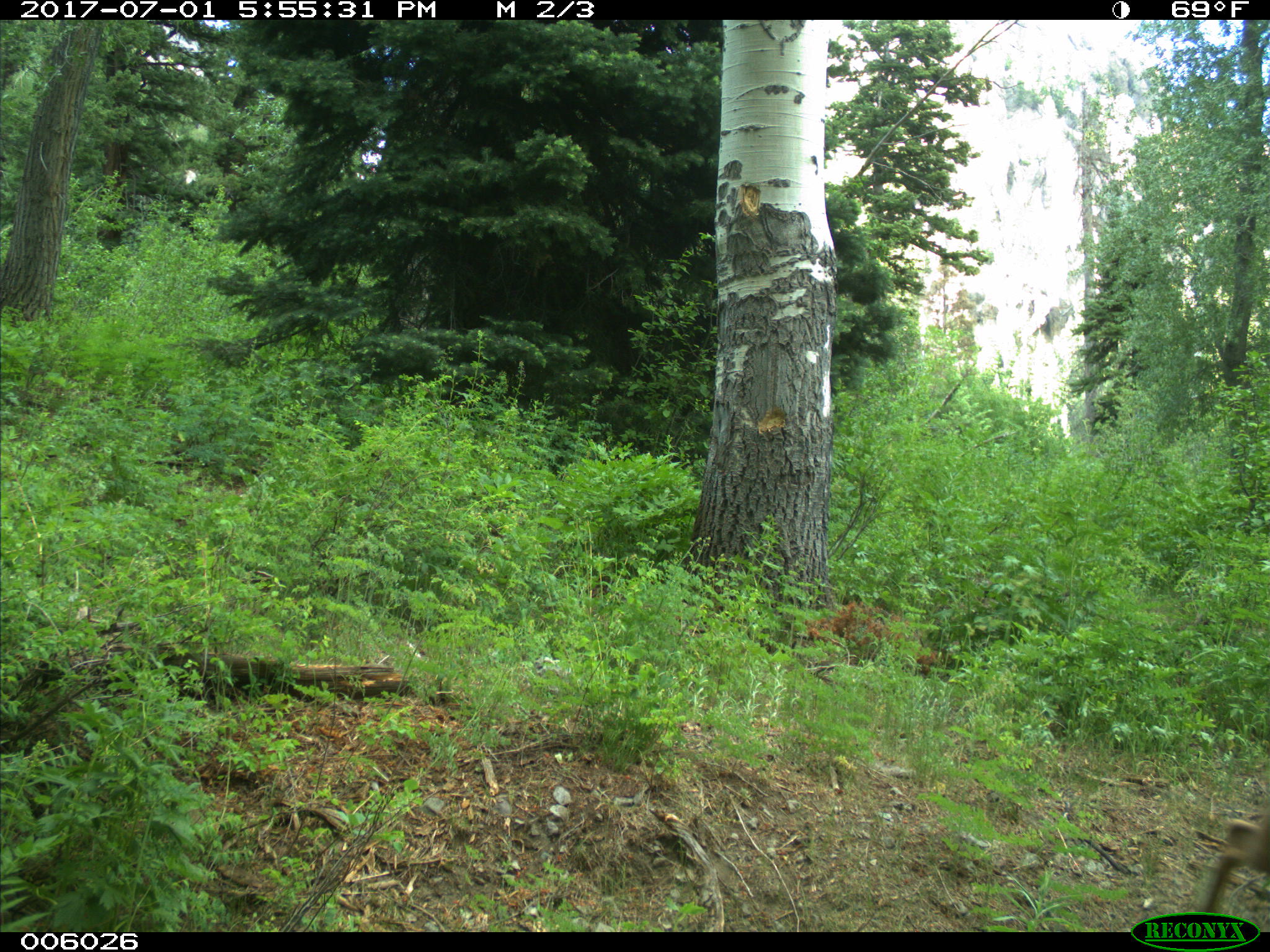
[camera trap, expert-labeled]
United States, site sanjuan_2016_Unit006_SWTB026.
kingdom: Animalia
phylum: Chordata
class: Mammalia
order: Artiodactyla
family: Cervidae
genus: Odocoileus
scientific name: Odocoileus hemionus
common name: mule deer